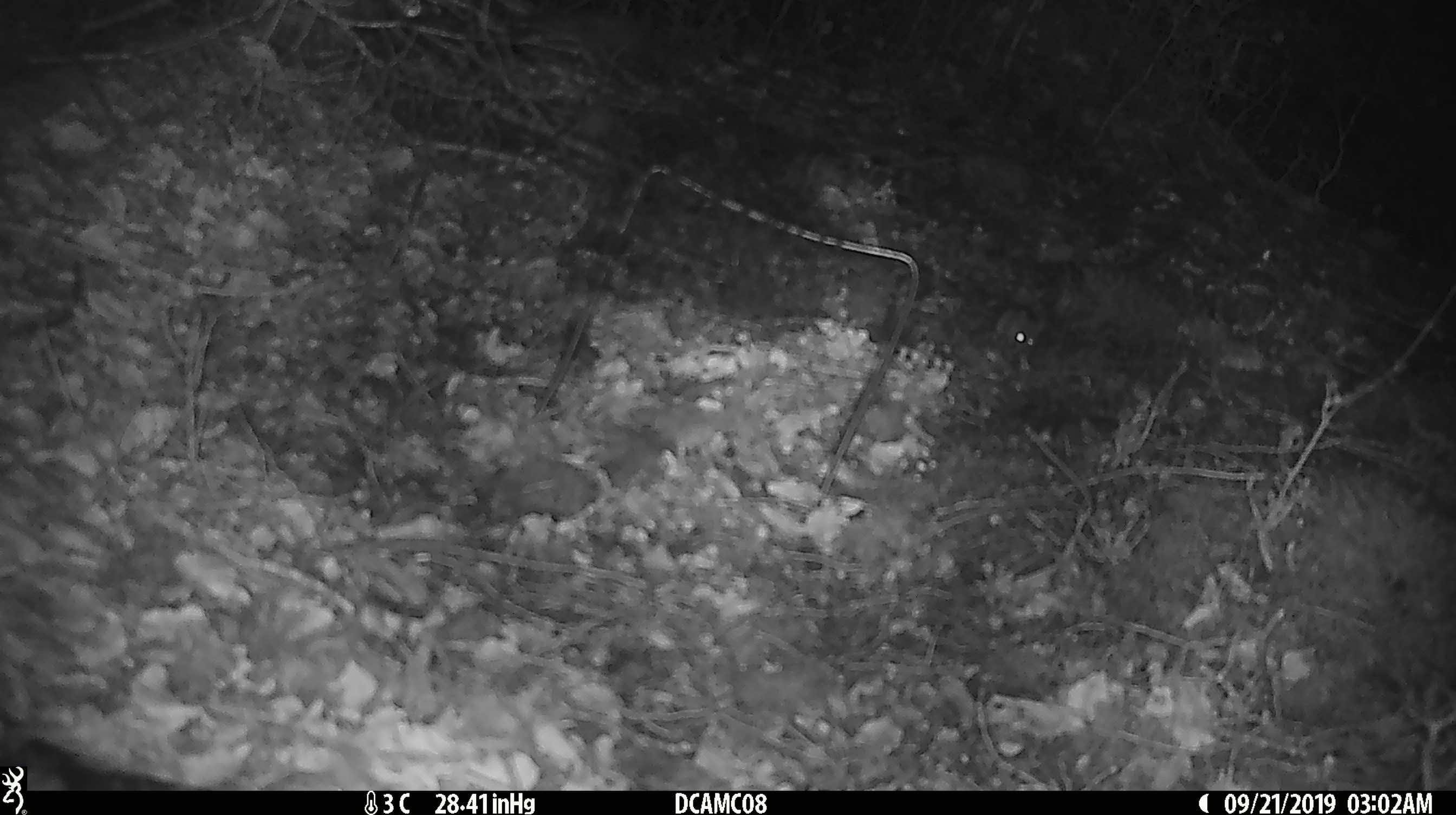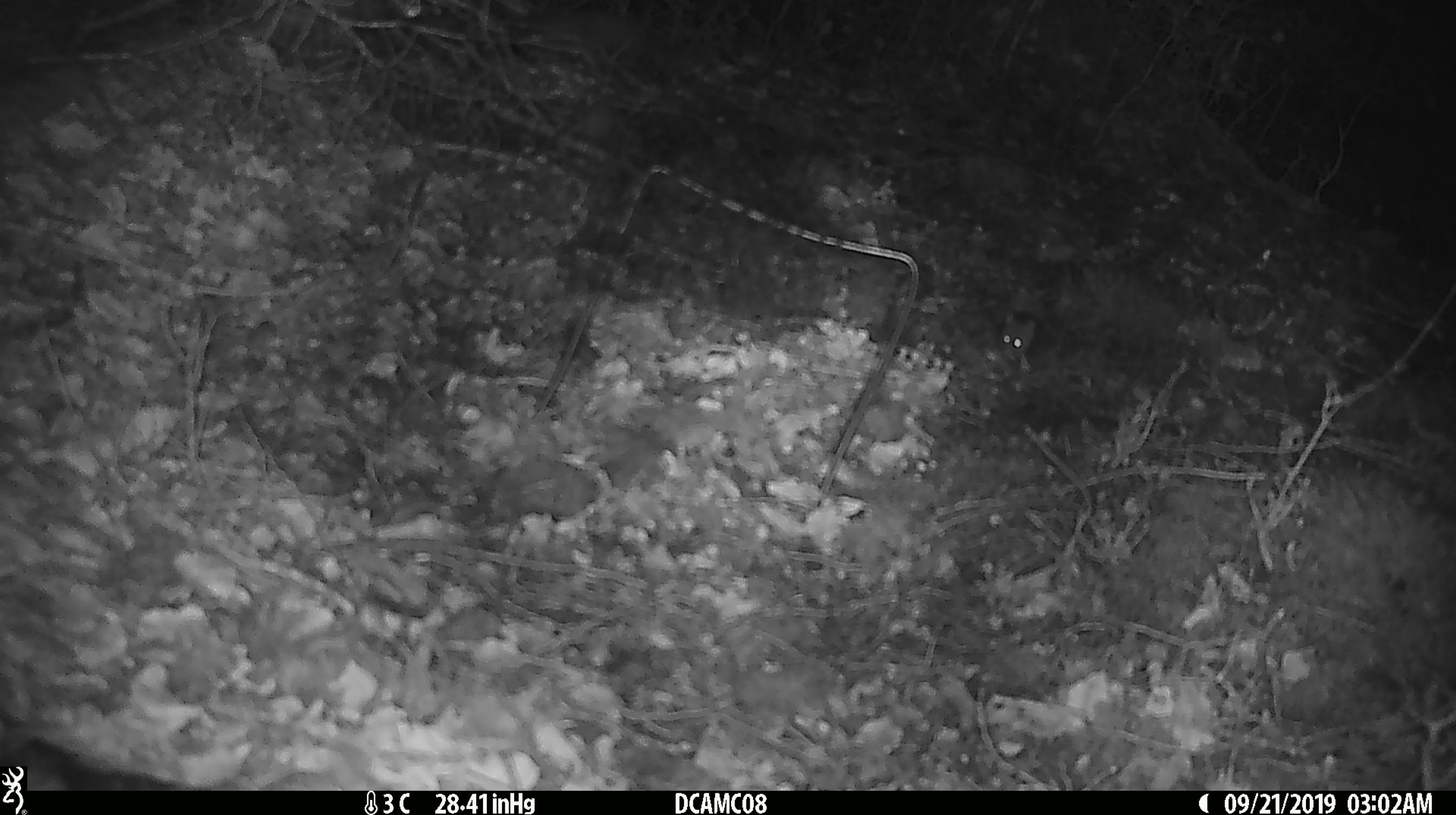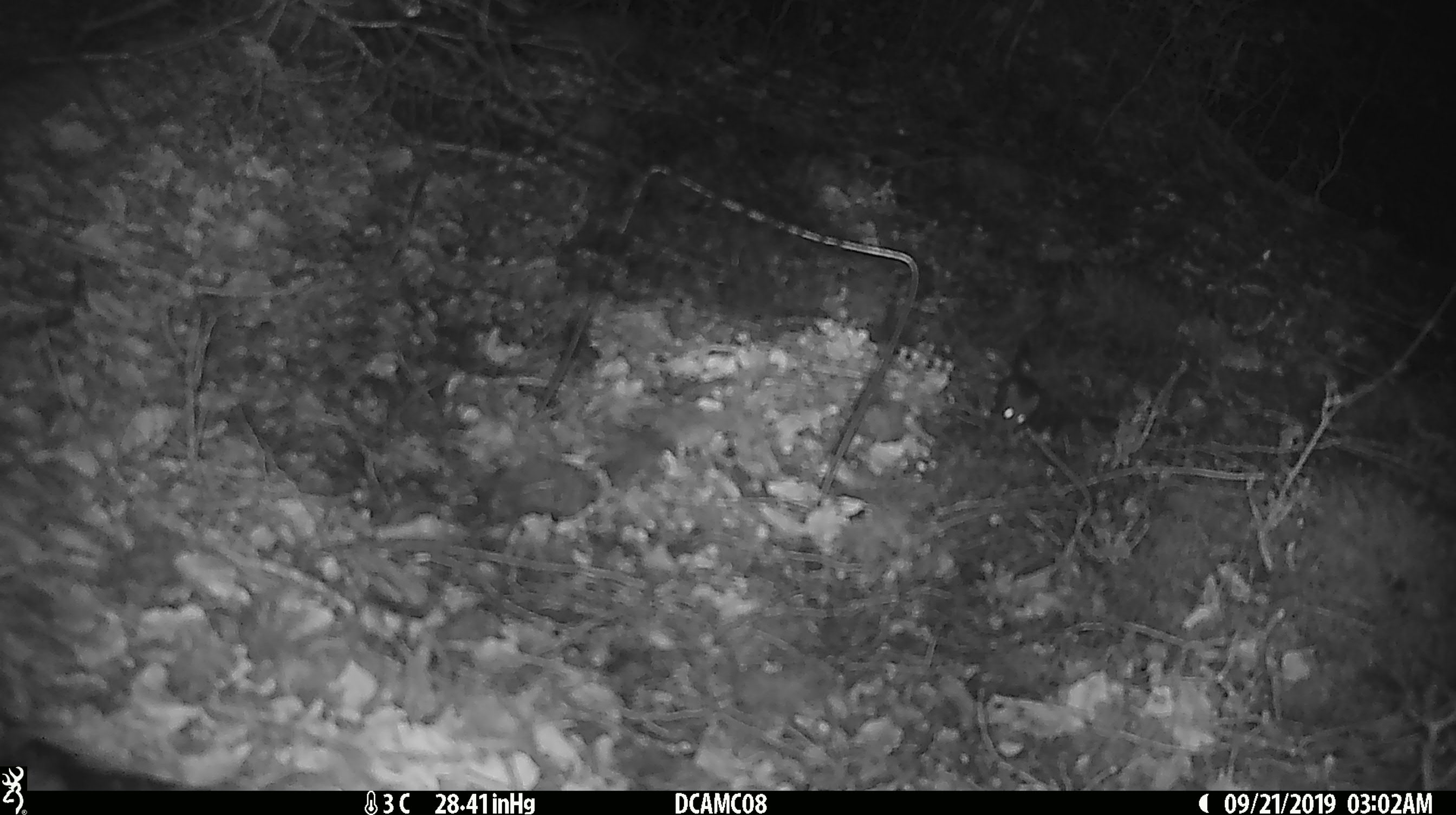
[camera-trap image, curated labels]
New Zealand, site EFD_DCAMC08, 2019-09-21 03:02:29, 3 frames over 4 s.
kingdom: Animalia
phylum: Chordata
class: Mammalia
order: Rodentia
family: Muridae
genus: Mus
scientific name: Mus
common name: mouse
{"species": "mouse (Mus)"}